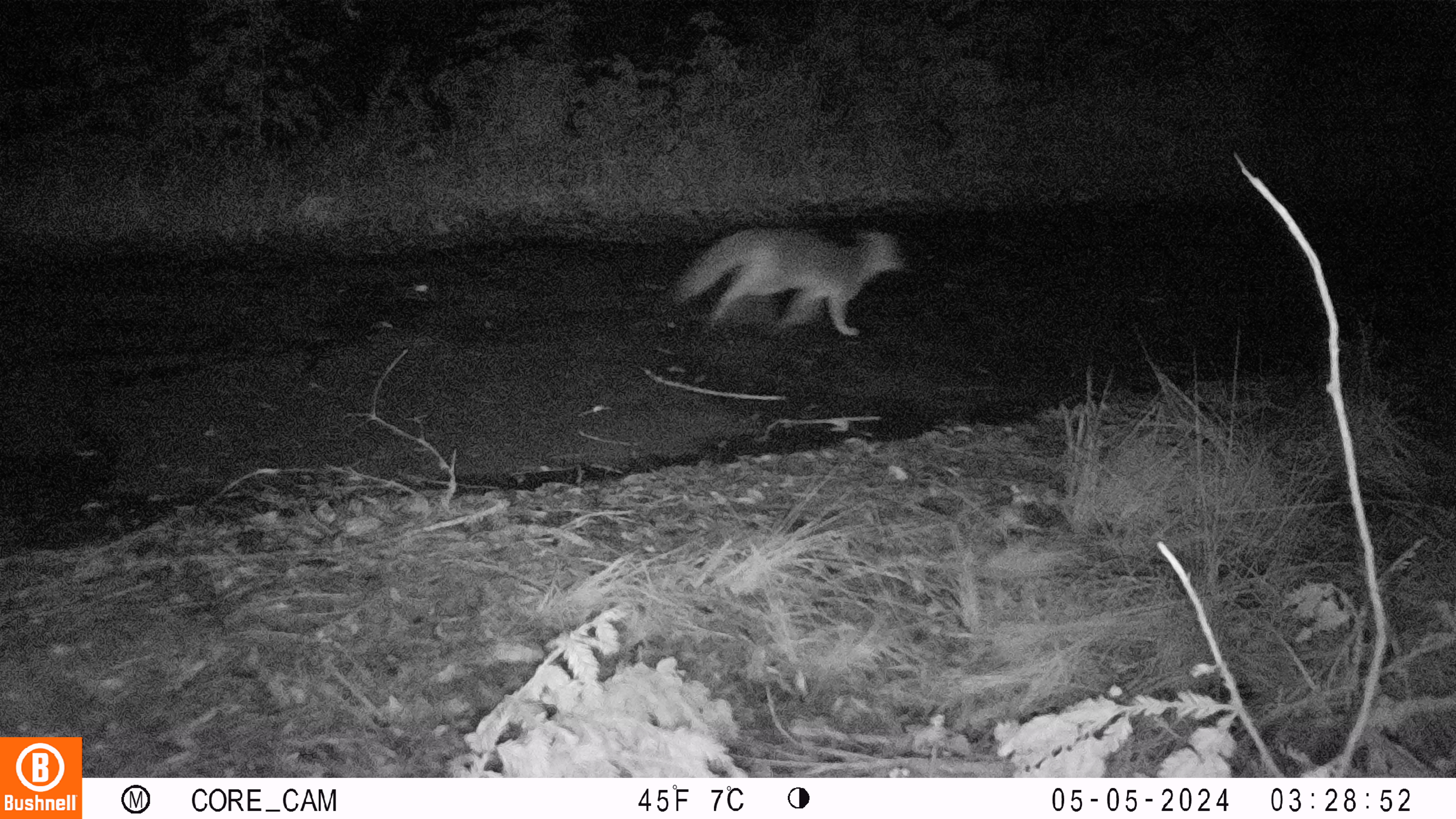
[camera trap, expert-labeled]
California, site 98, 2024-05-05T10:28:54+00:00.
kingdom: Animalia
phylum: Chordata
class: Mammalia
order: Carnivora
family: Canidae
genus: Urocyon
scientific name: Urocyon cinereoargenteus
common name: gray fox